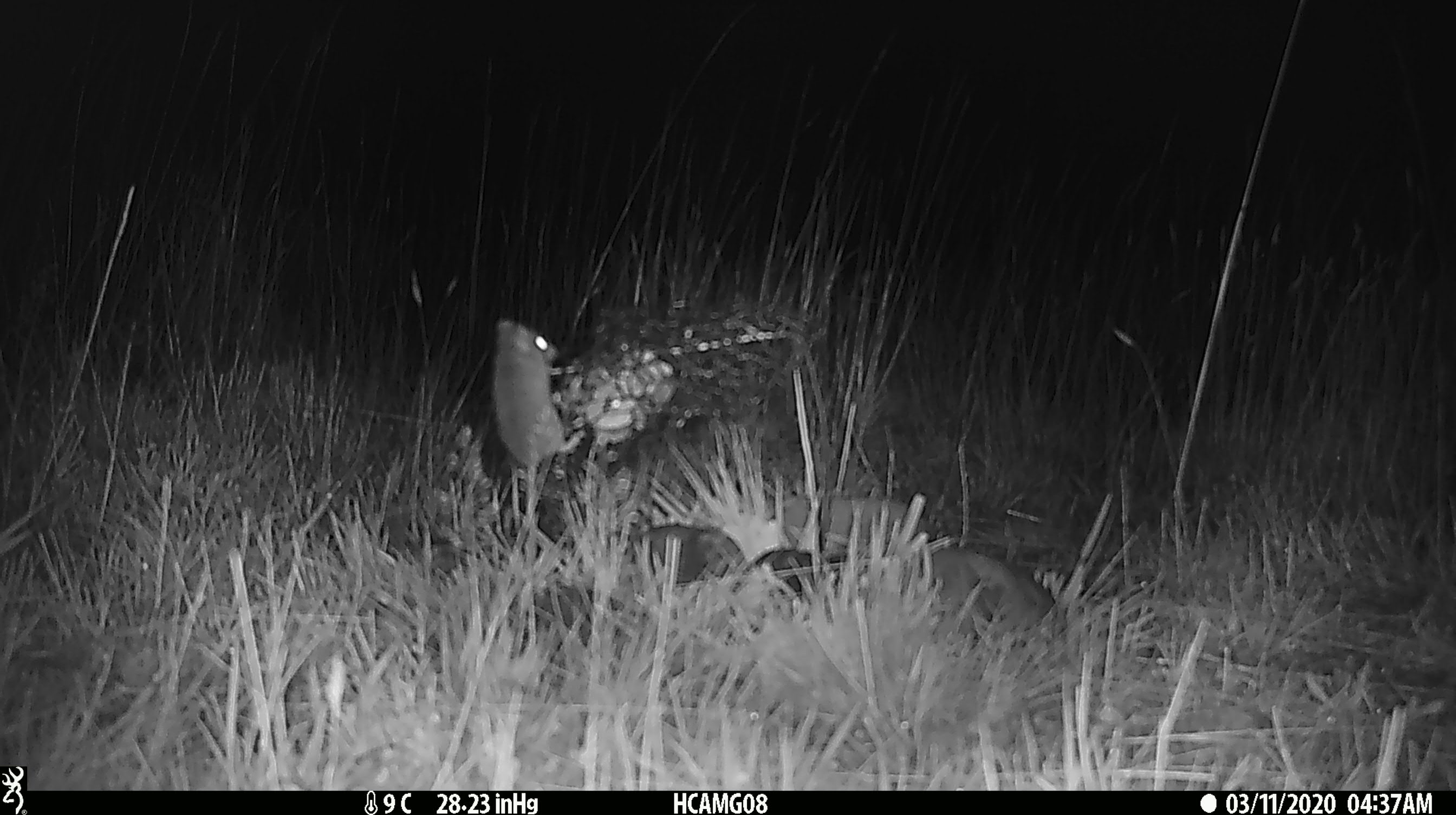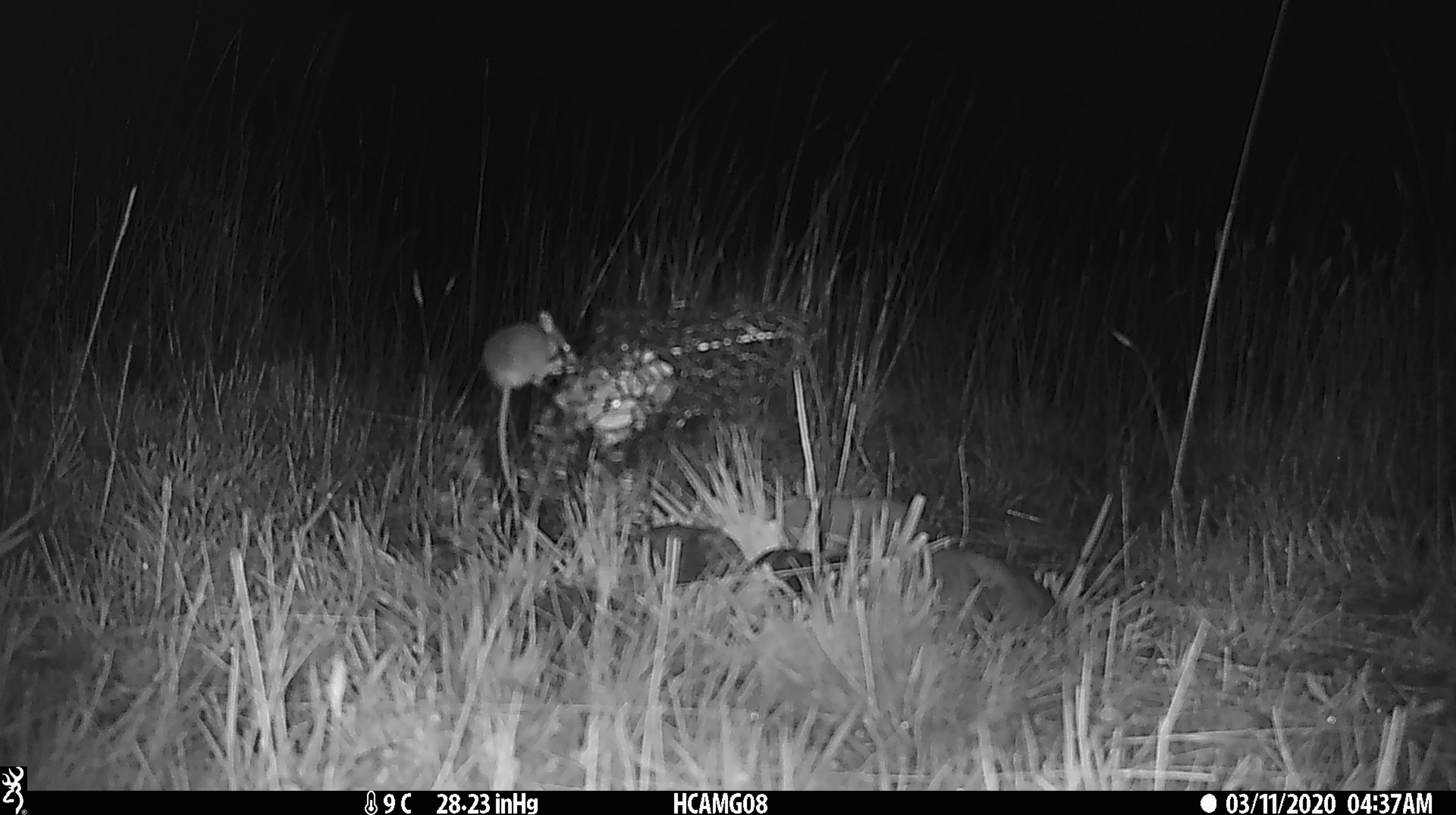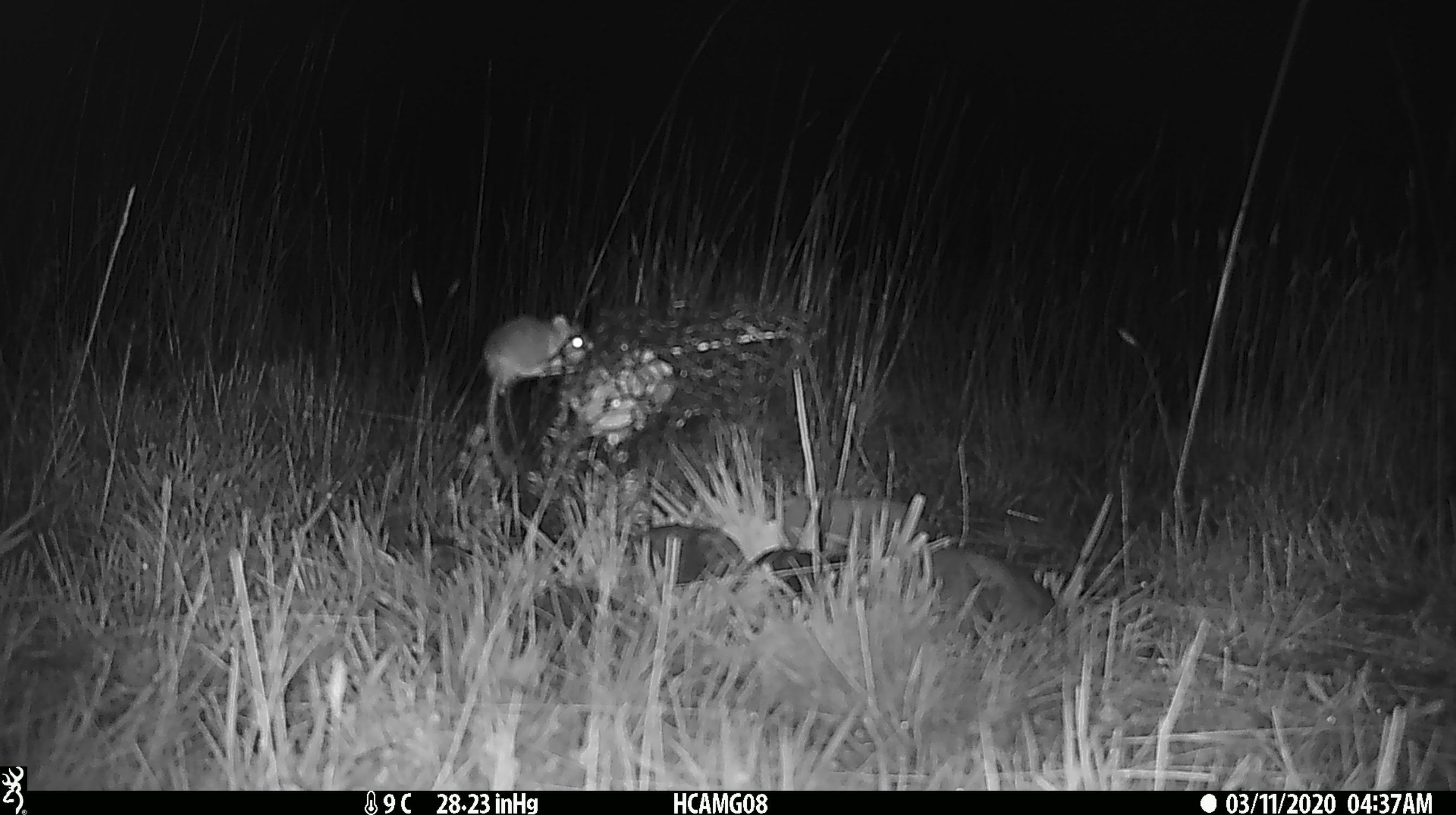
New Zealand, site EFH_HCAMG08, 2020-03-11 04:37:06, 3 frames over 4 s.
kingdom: Animalia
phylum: Chordata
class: Mammalia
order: Rodentia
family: Muridae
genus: Mus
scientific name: Mus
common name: mouse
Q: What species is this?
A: Mouse (Mus).